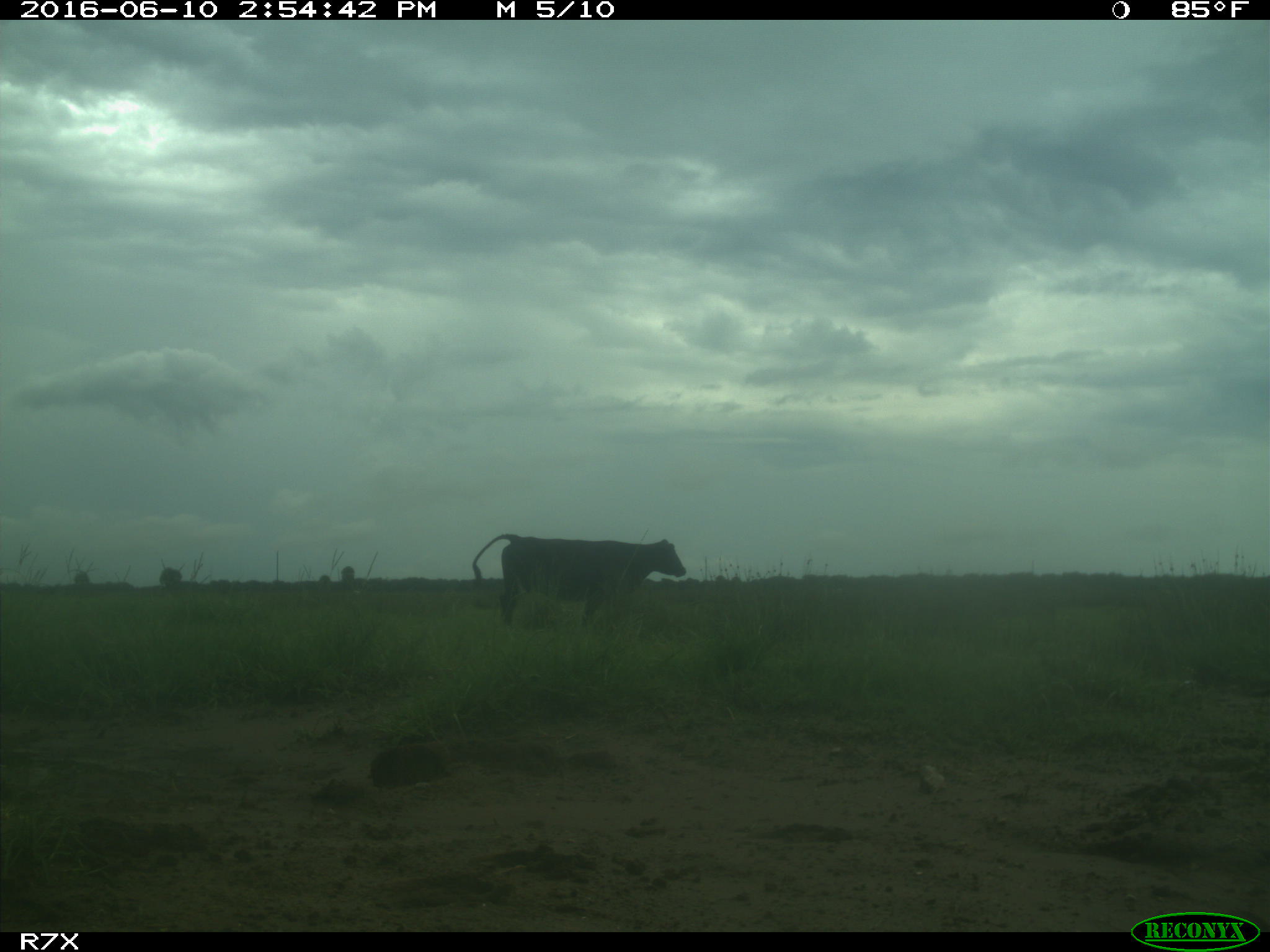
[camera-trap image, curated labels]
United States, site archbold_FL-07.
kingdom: Animalia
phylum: Chordata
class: Mammalia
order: Artiodactyla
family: Bovidae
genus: Bos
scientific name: Bos taurus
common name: domestic cow